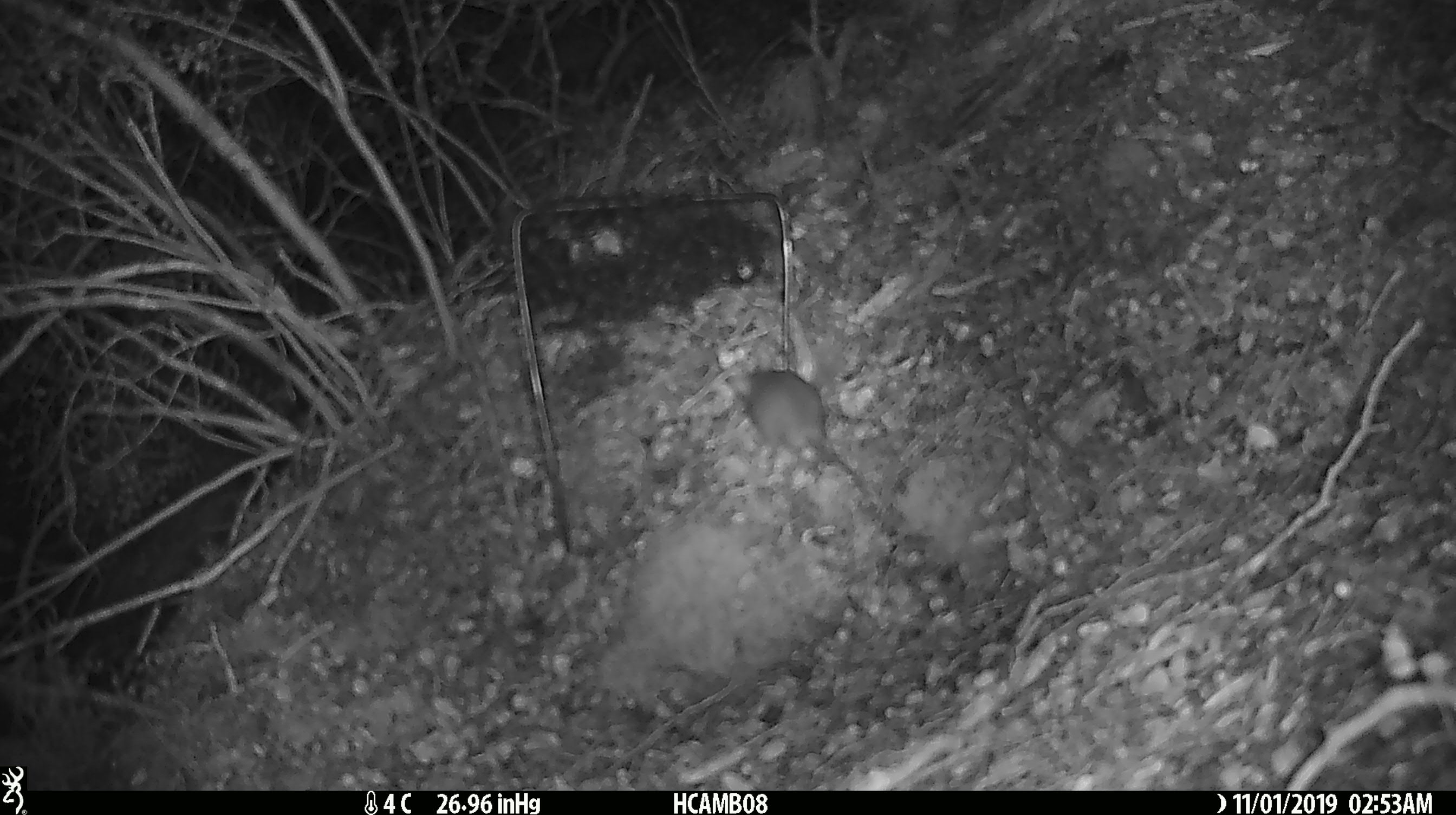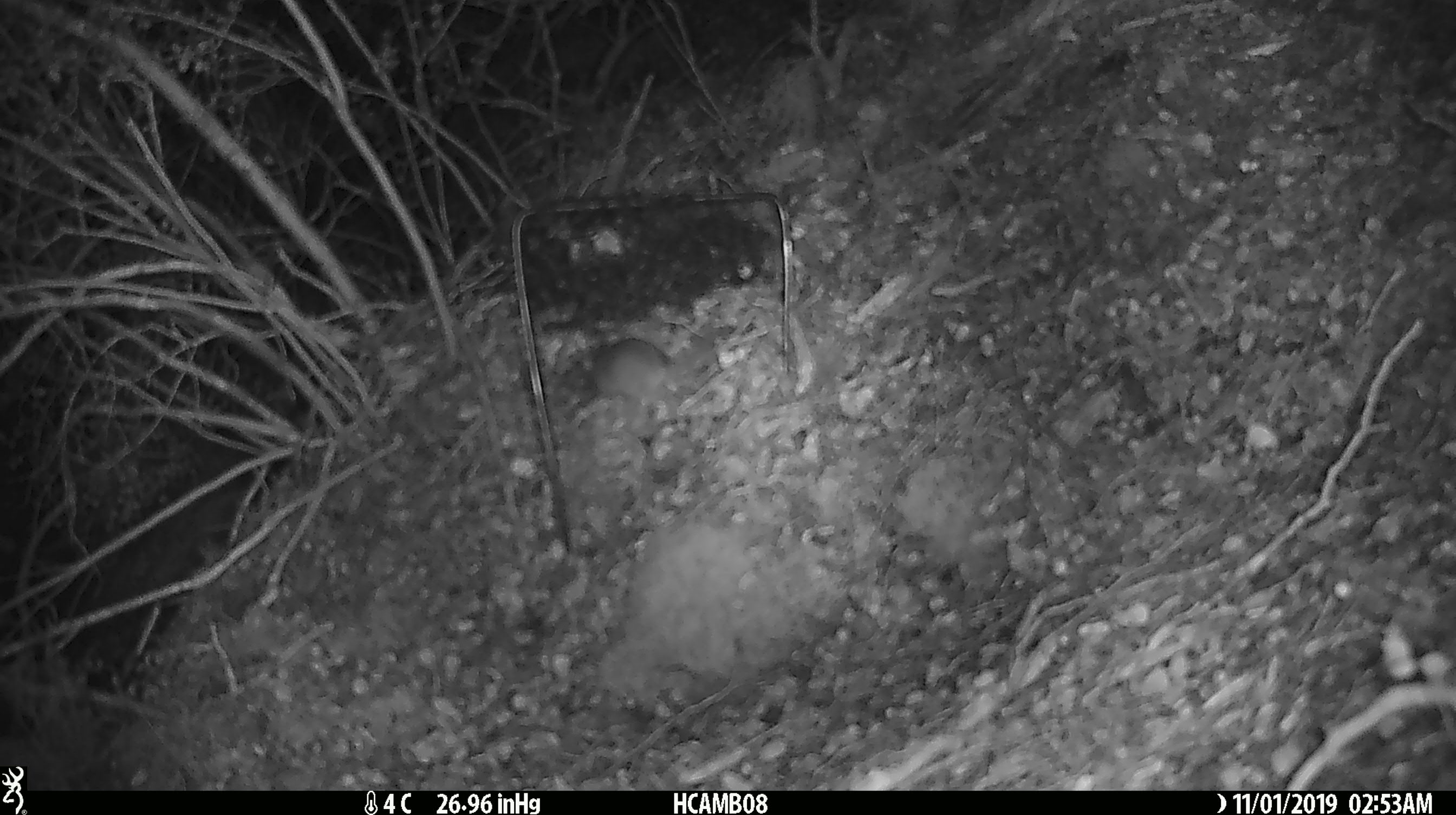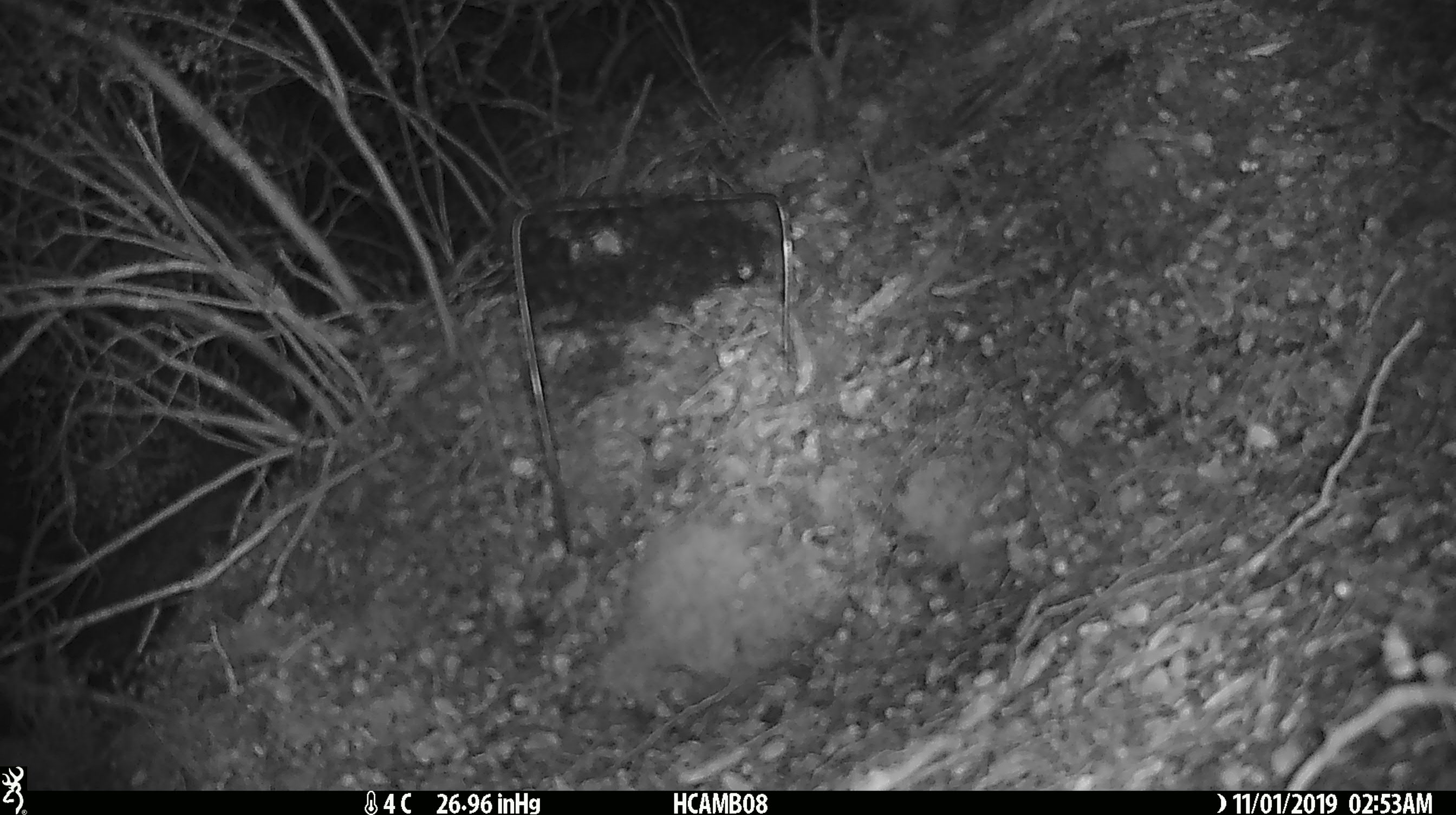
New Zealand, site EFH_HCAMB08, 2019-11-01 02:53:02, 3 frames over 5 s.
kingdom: Animalia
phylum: Chordata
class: Mammalia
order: Rodentia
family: Muridae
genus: Mus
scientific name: Mus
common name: mouse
Mouse (Mus).